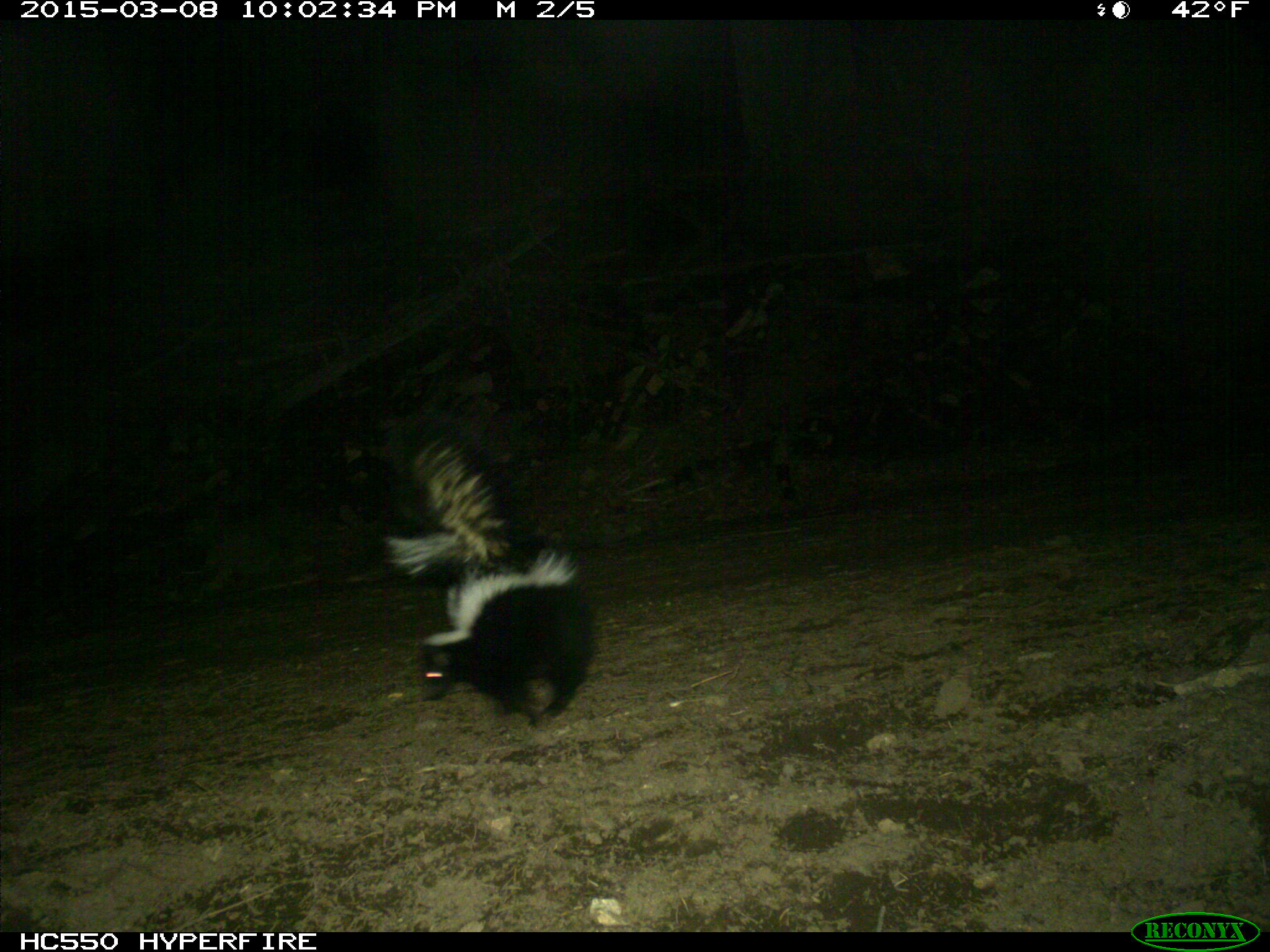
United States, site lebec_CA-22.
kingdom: Animalia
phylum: Chordata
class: Mammalia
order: Carnivora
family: Mephitidae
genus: Mephitis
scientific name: Mephitis mephitis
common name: striped skunk